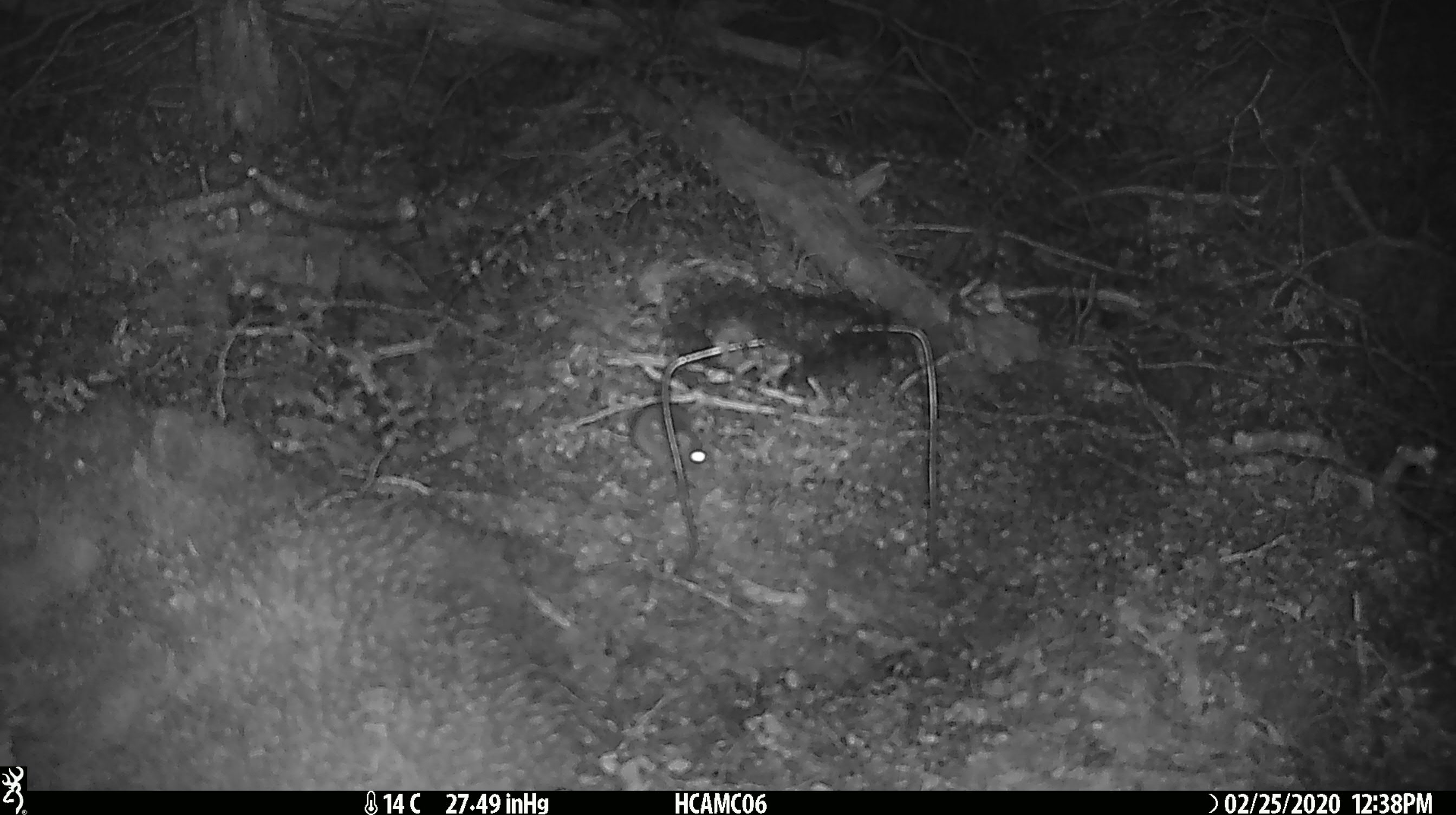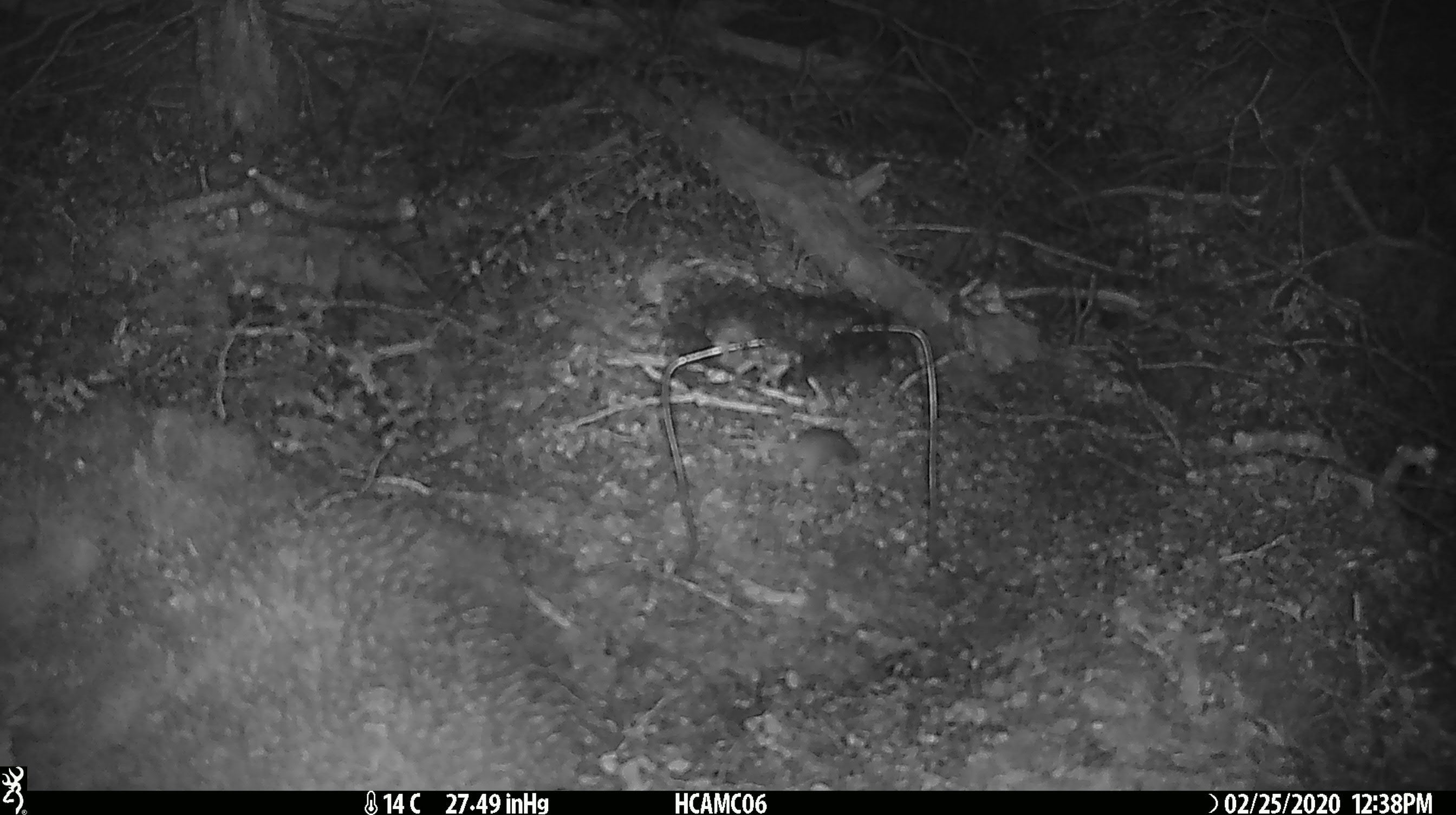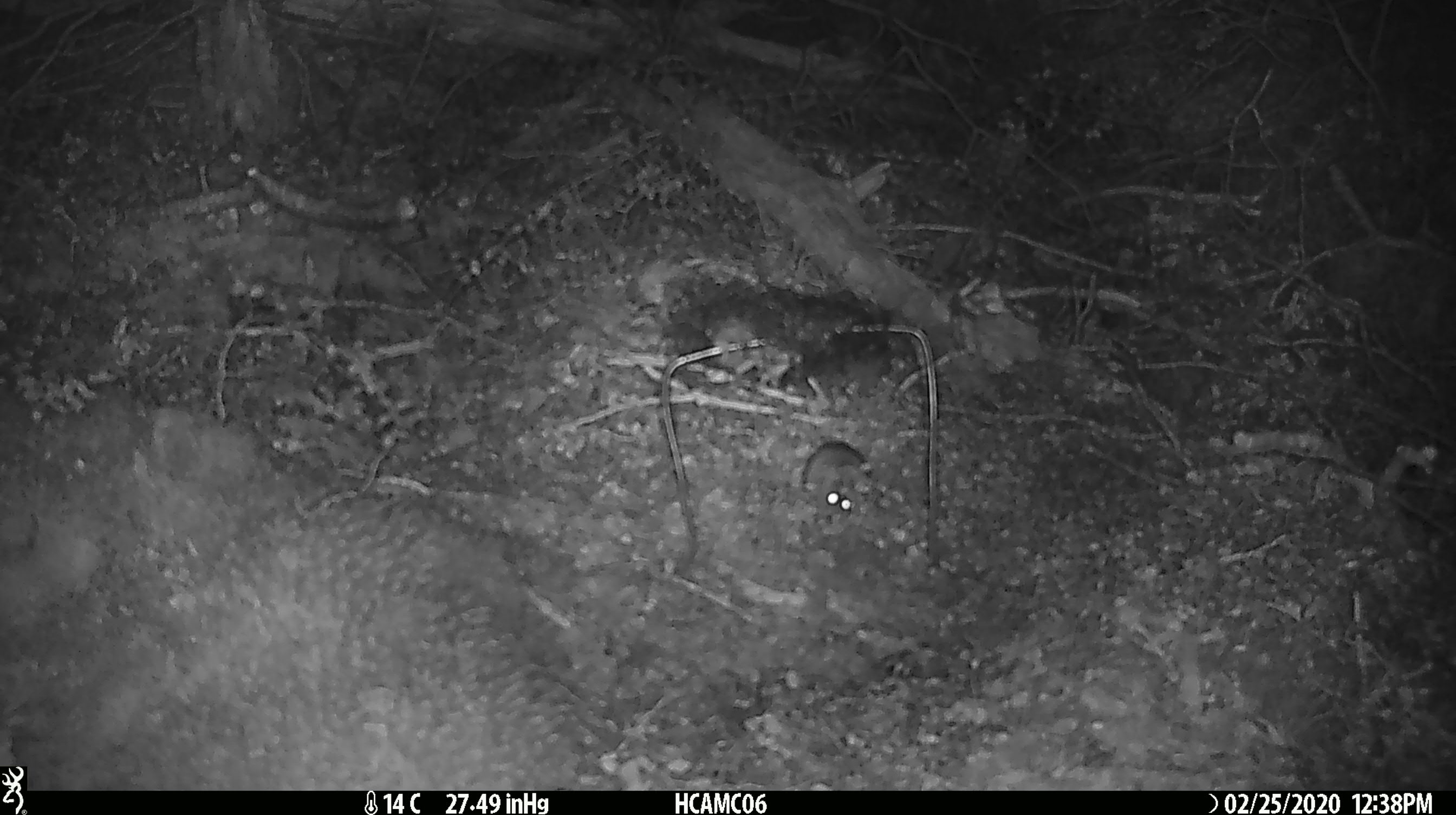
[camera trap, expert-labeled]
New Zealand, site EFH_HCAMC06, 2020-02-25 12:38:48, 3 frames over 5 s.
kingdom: Animalia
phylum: Chordata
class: Mammalia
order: Rodentia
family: Muridae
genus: Mus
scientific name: Mus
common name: mouse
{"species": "mouse (Mus)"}